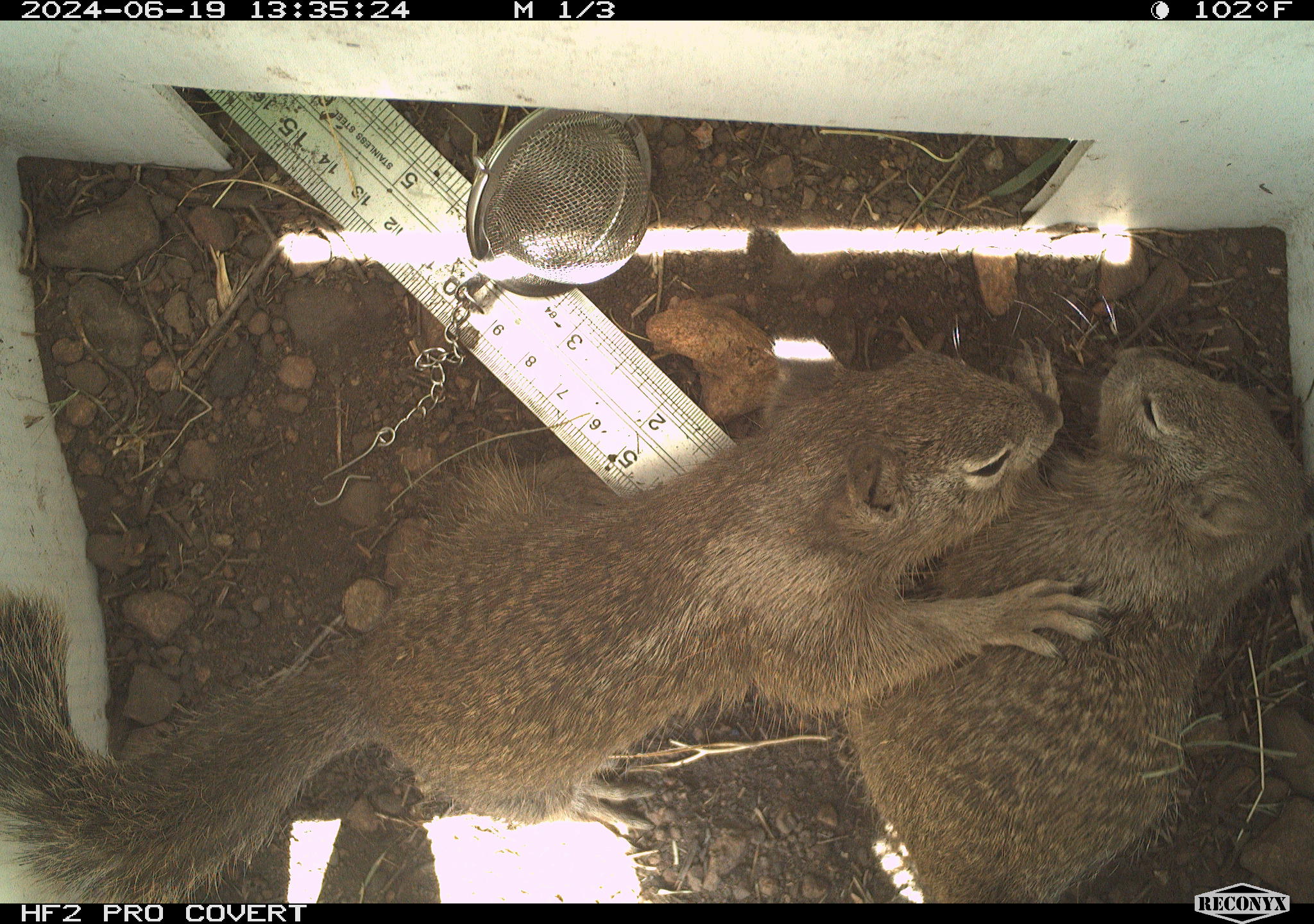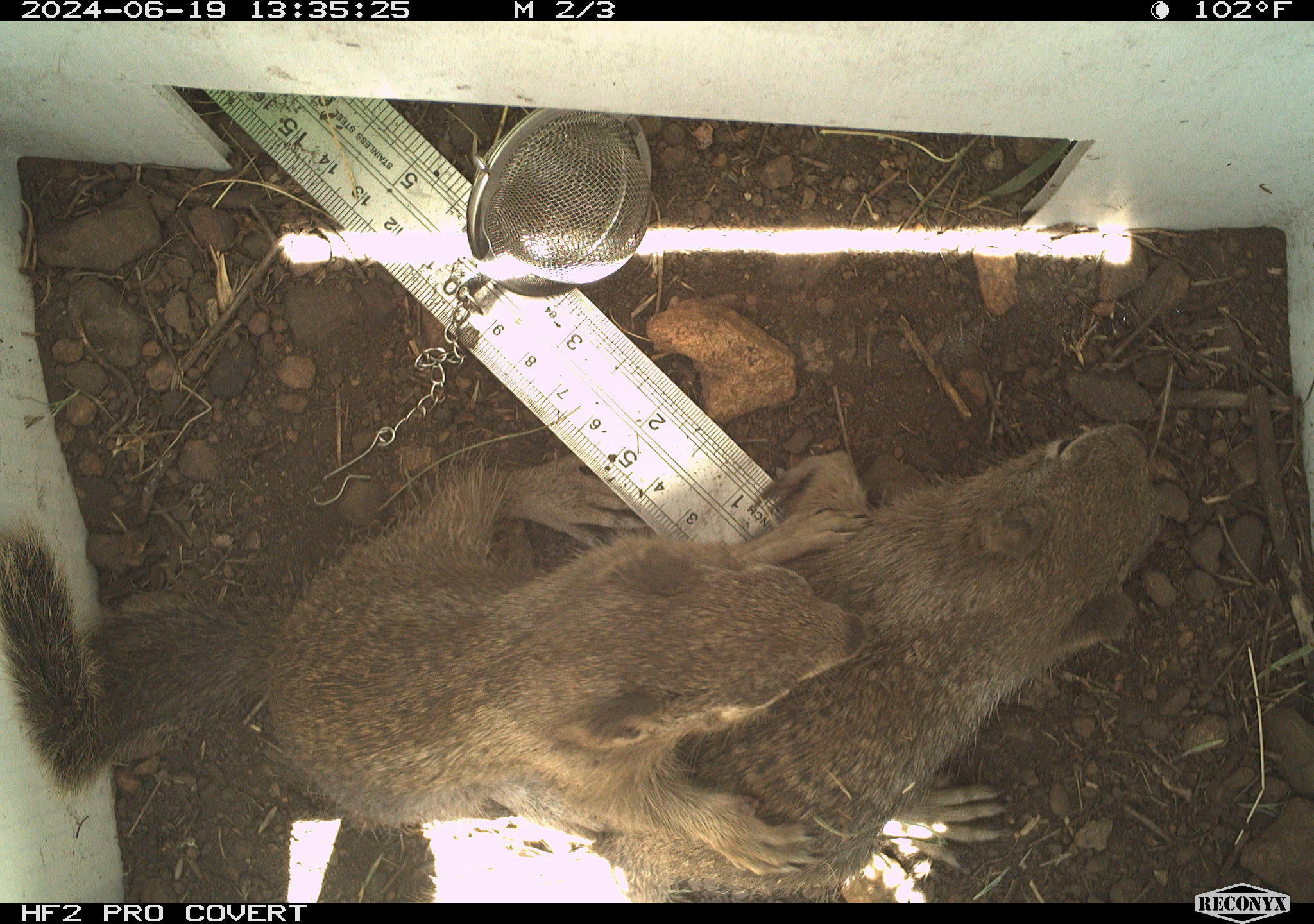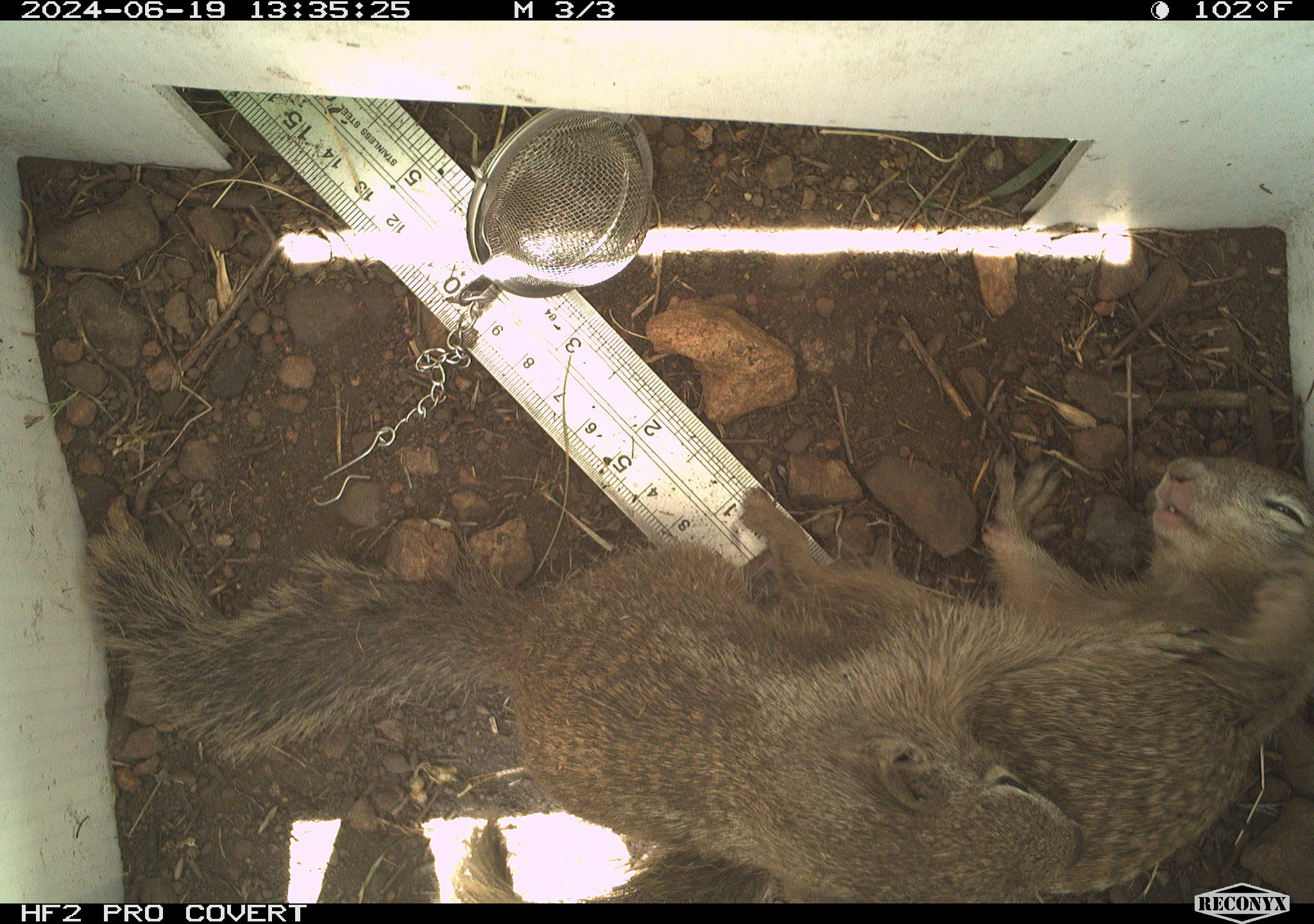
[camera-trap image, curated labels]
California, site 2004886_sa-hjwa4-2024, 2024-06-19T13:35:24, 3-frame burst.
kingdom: Animalia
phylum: Chordata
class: Mammalia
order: Rodentia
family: Sciuridae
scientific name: Sciuridae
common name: squirrels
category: sciuridae family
Sciuridae family (squirrels) (Sciuridae).